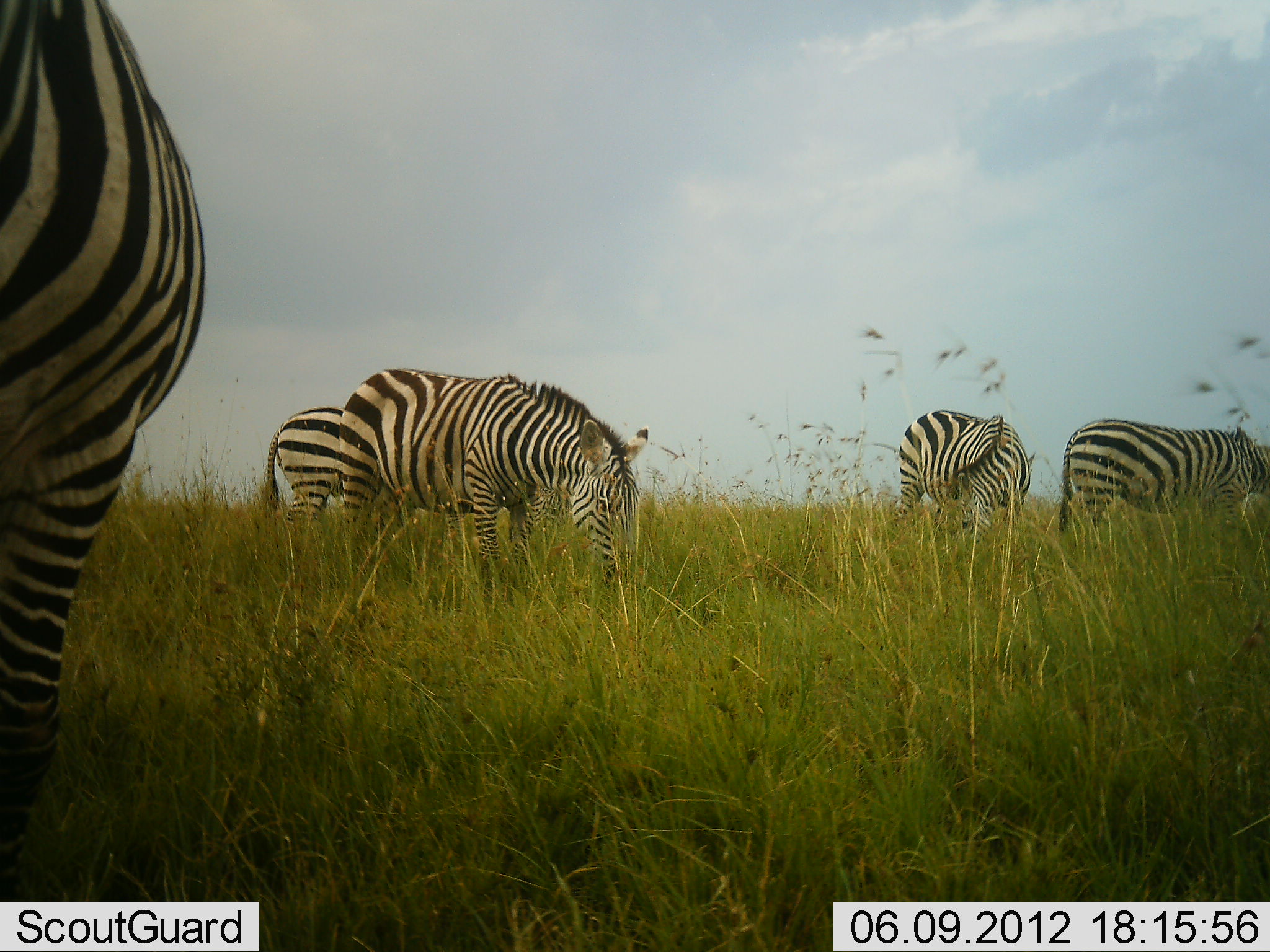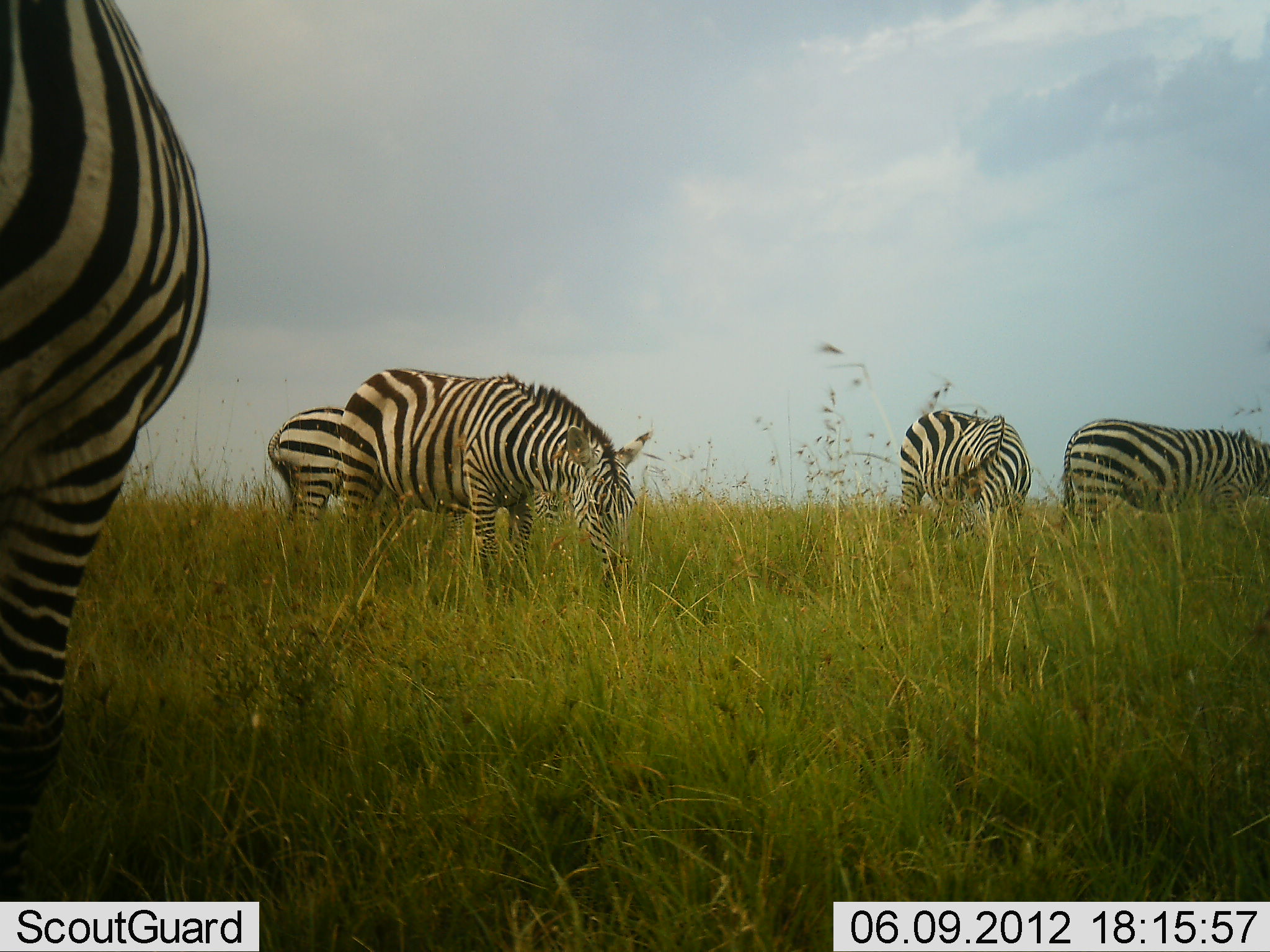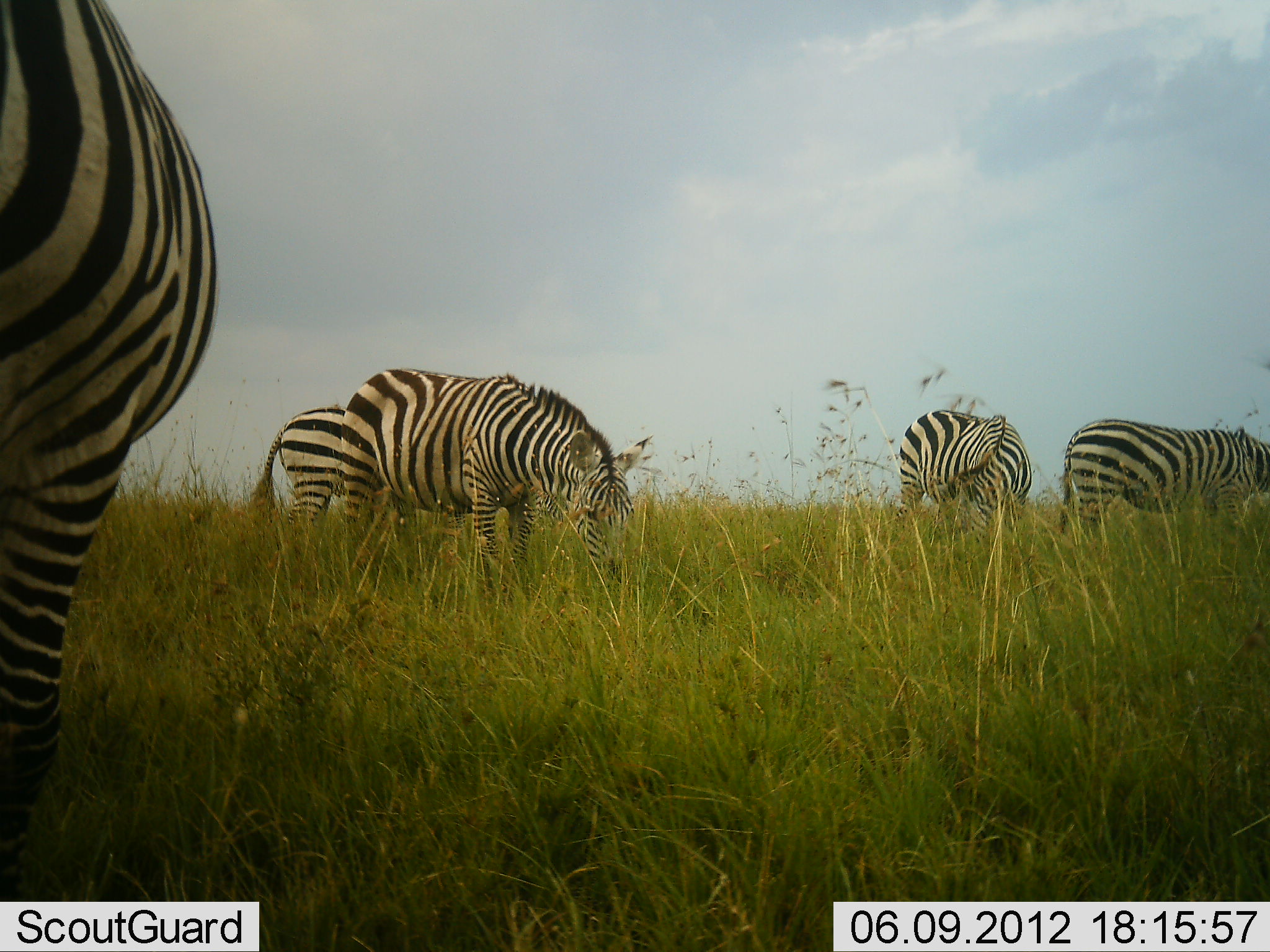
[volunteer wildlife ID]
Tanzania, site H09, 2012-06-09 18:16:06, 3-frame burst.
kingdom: Animalia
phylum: Chordata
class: Mammalia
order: Perissodactyla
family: Equidae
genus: Equus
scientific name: Equus quagga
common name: plains zebra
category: zebra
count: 5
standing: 30%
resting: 0%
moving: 0%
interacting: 0%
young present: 0%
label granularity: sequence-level